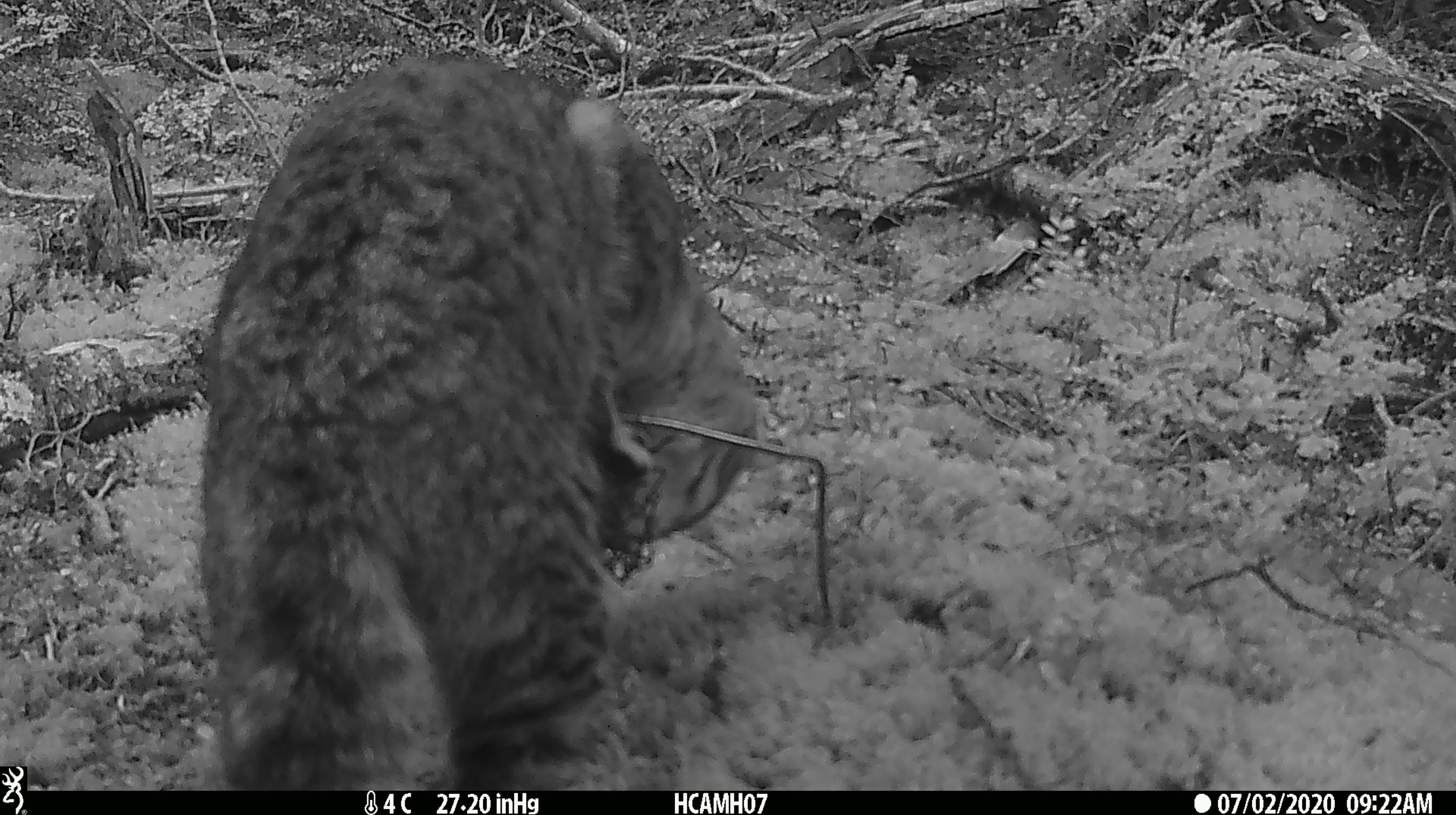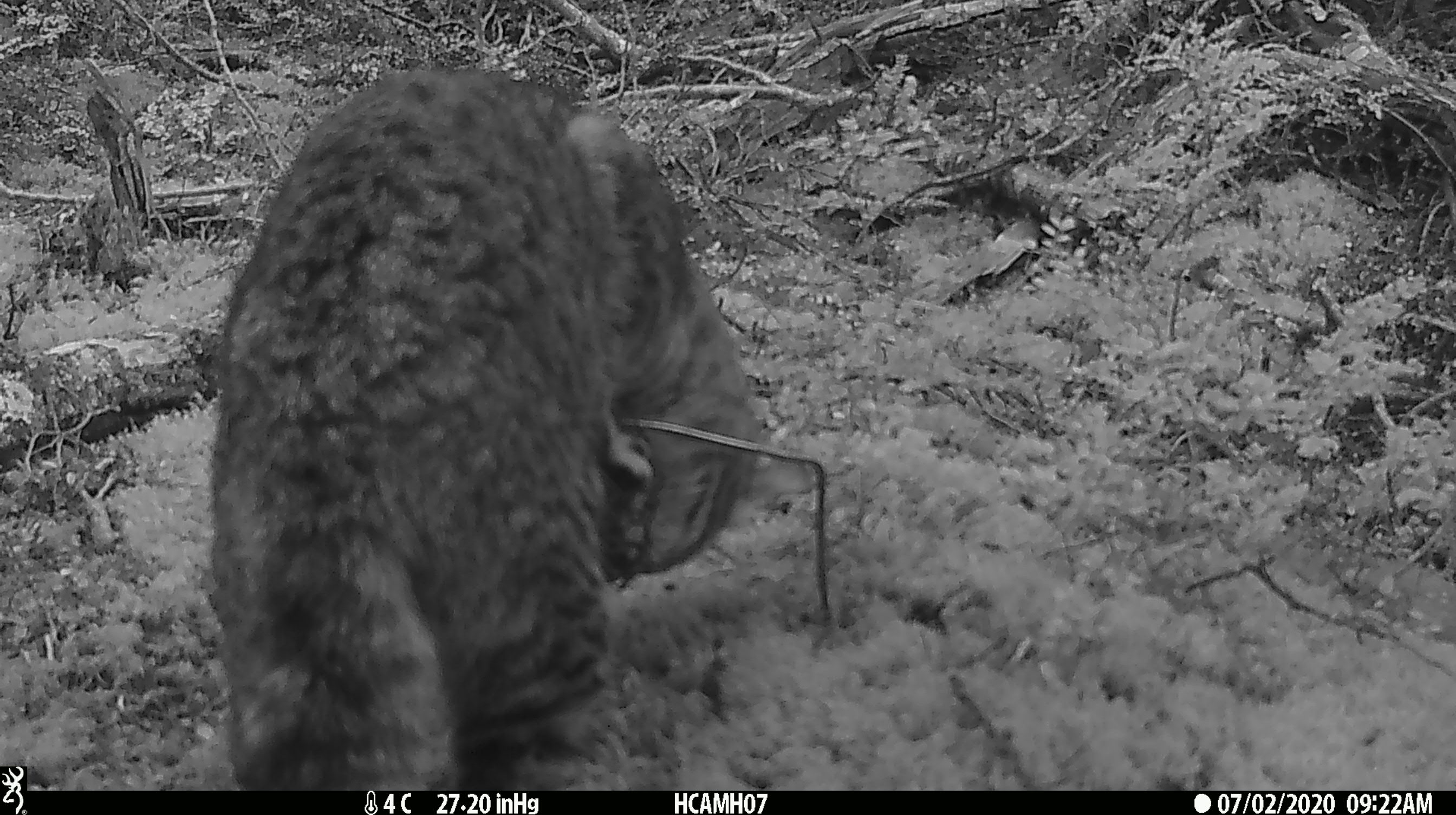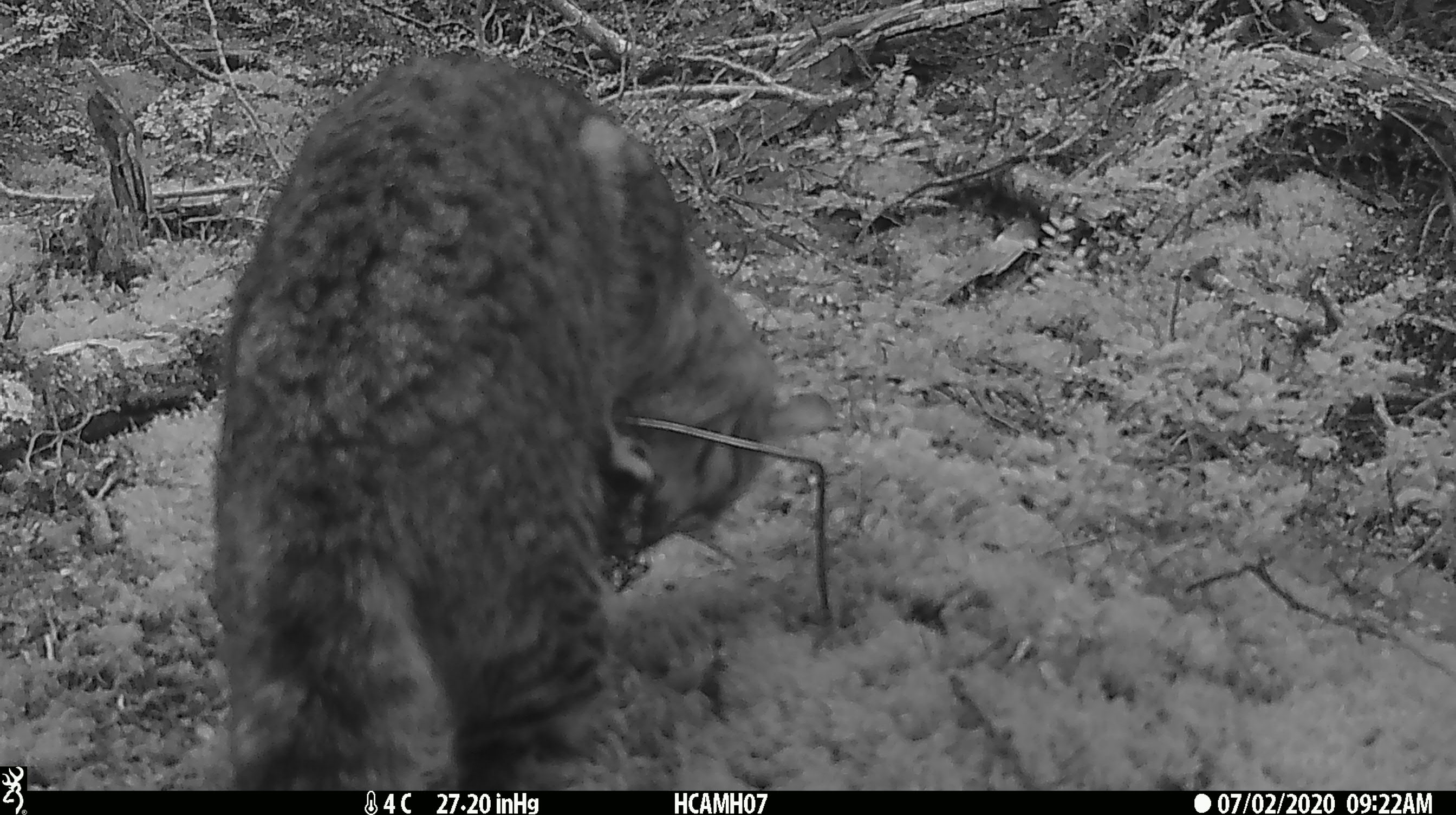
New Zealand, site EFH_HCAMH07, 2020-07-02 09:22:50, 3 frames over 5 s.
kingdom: Animalia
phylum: Chordata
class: Mammalia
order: Carnivora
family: Felidae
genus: Felis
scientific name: Felis catus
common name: domestic cat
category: cat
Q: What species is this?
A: Cat (domestic cat) (Felis catus).